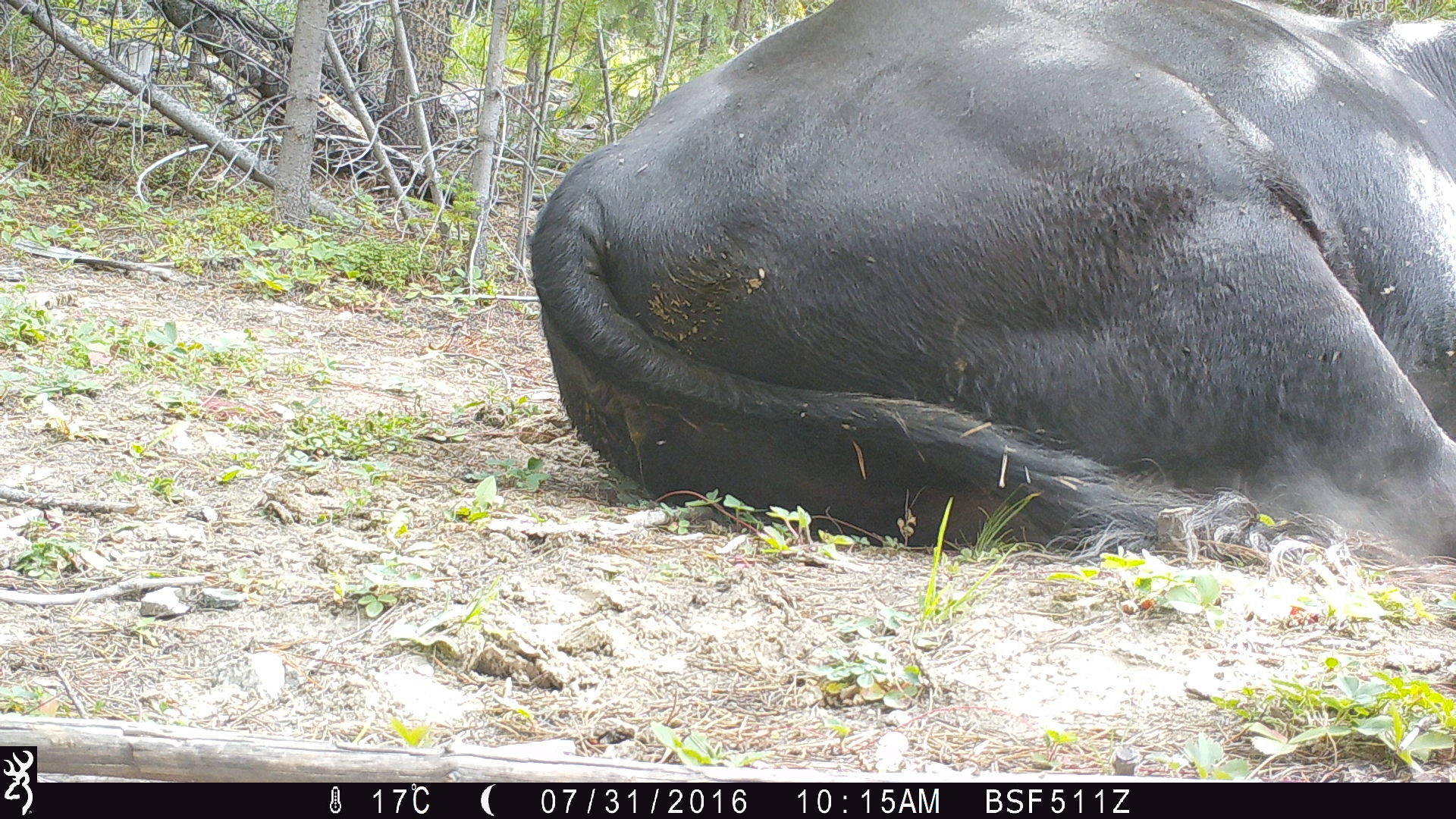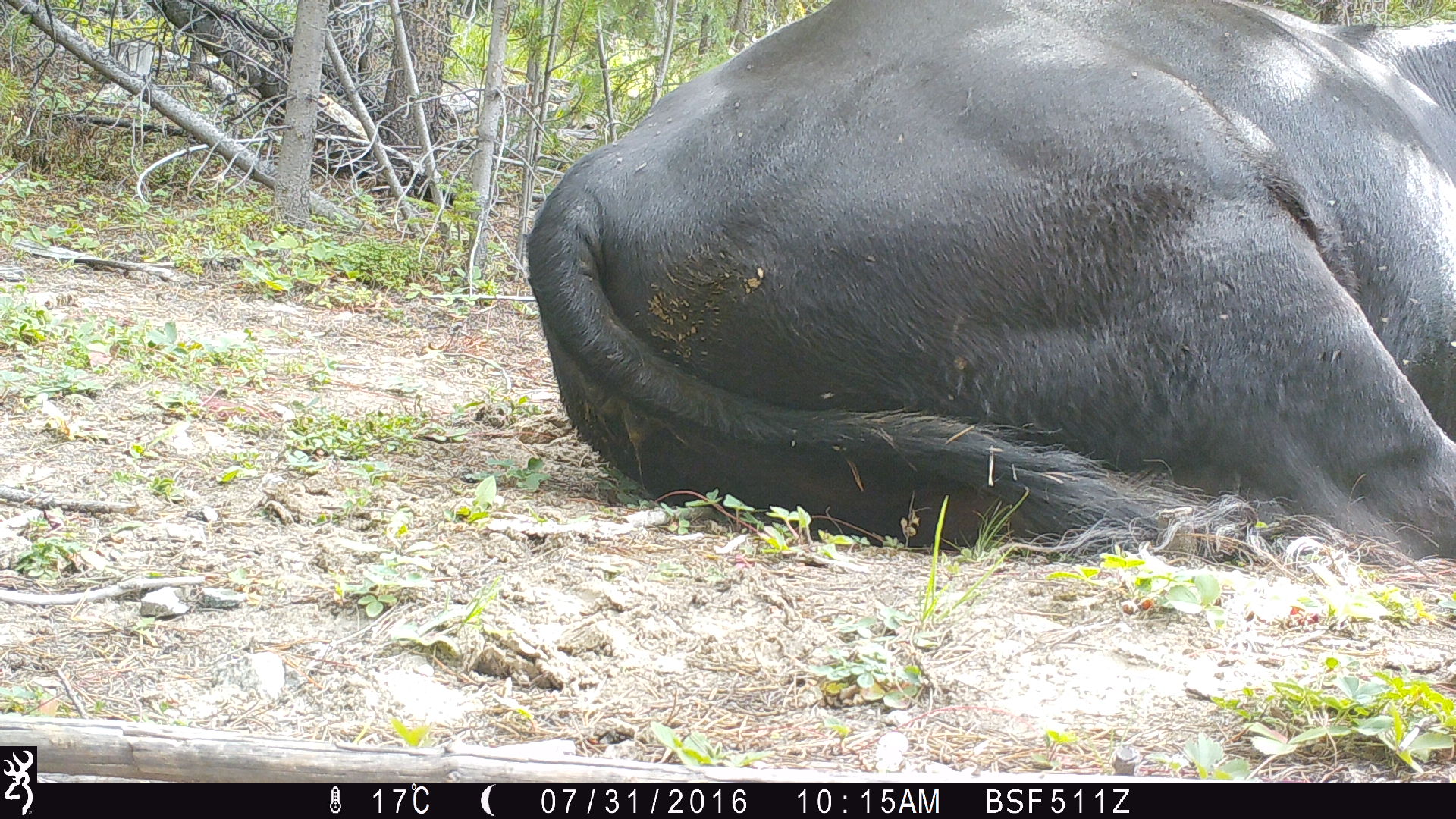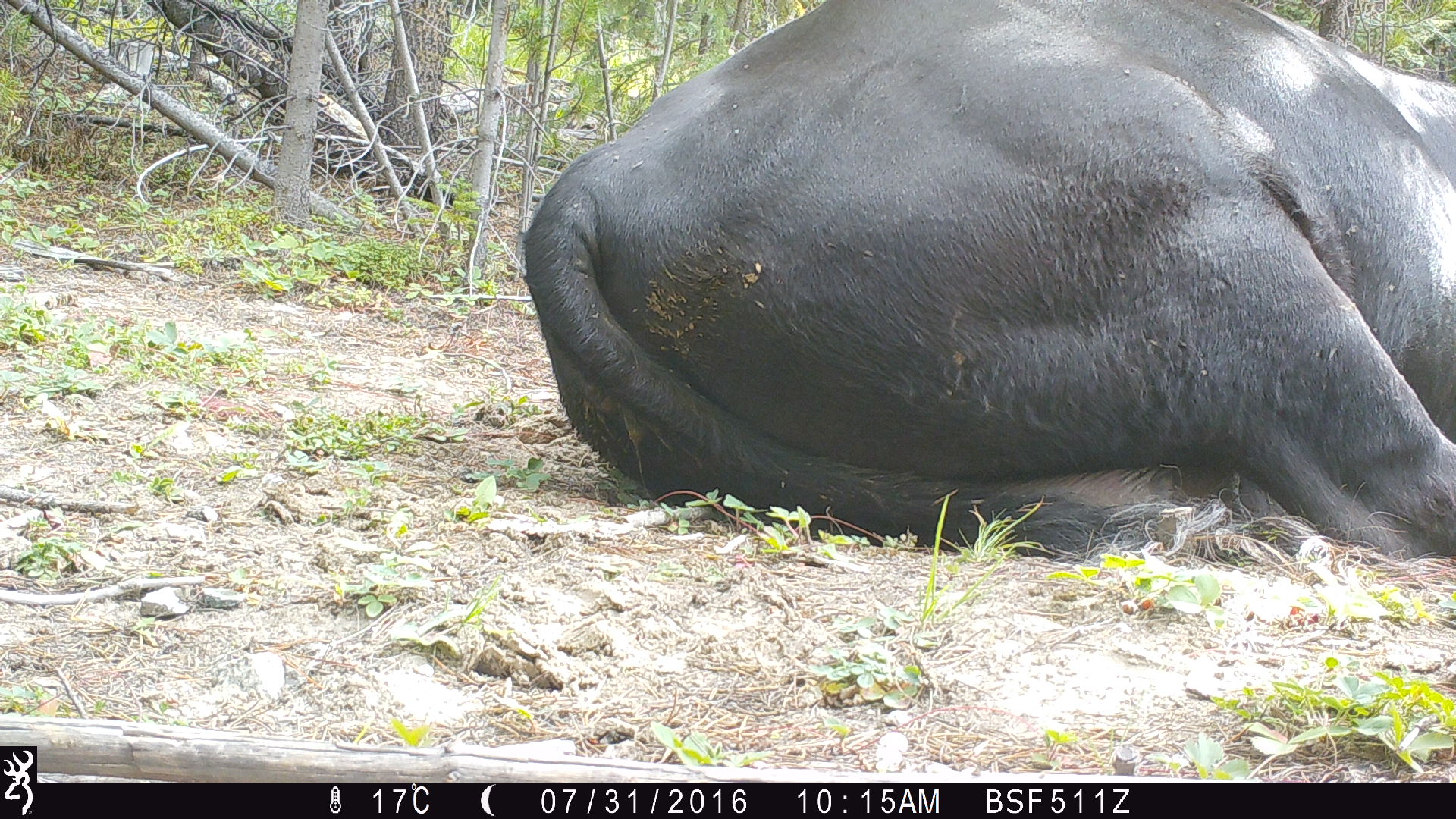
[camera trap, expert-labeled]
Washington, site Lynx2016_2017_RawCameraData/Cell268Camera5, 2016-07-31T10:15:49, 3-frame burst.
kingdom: Animalia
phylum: Chordata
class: Mammalia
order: Artiodactyla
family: Bovidae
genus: Bos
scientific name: Bos taurus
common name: domestic cattle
Domestic cattle (Bos taurus). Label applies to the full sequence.